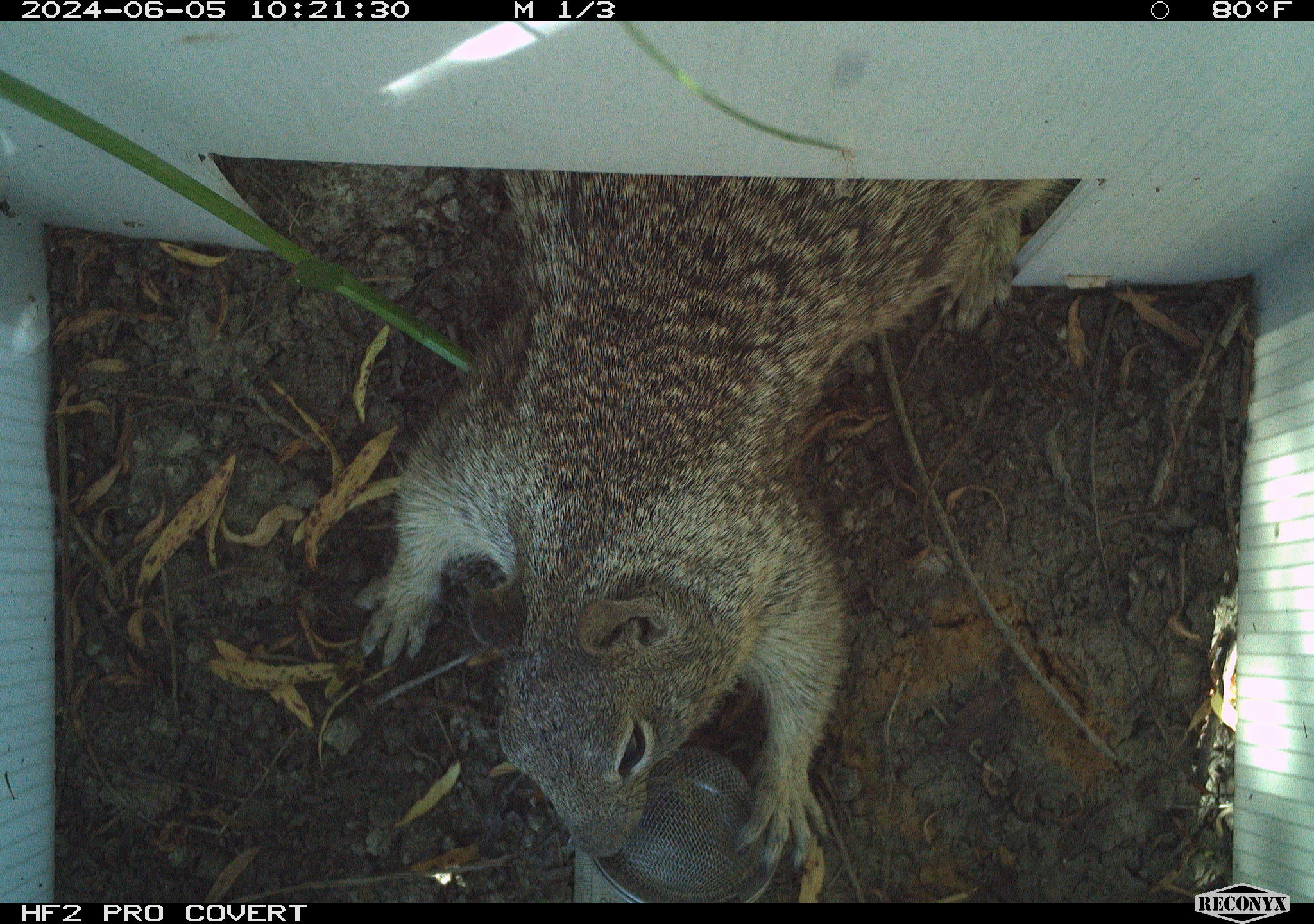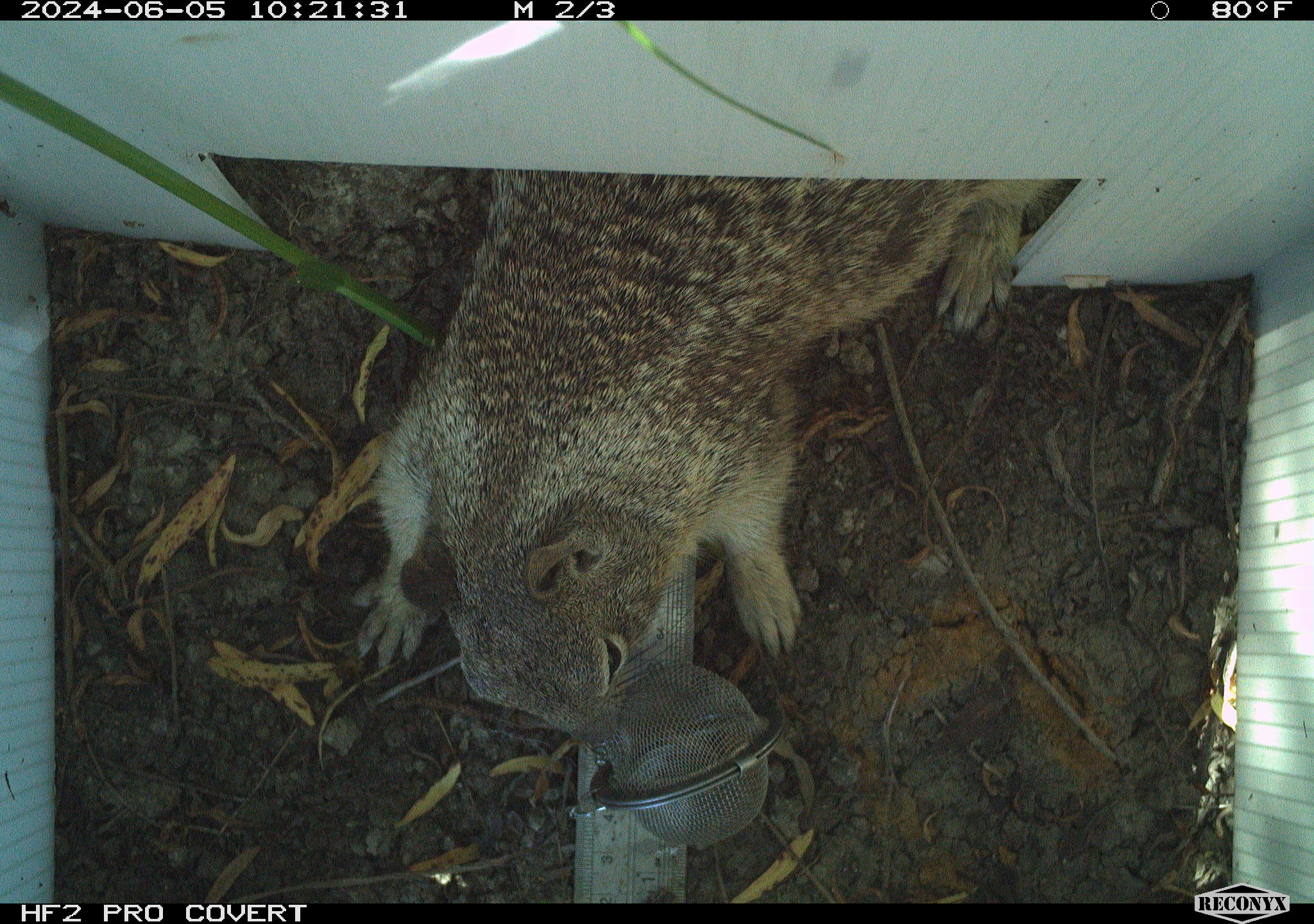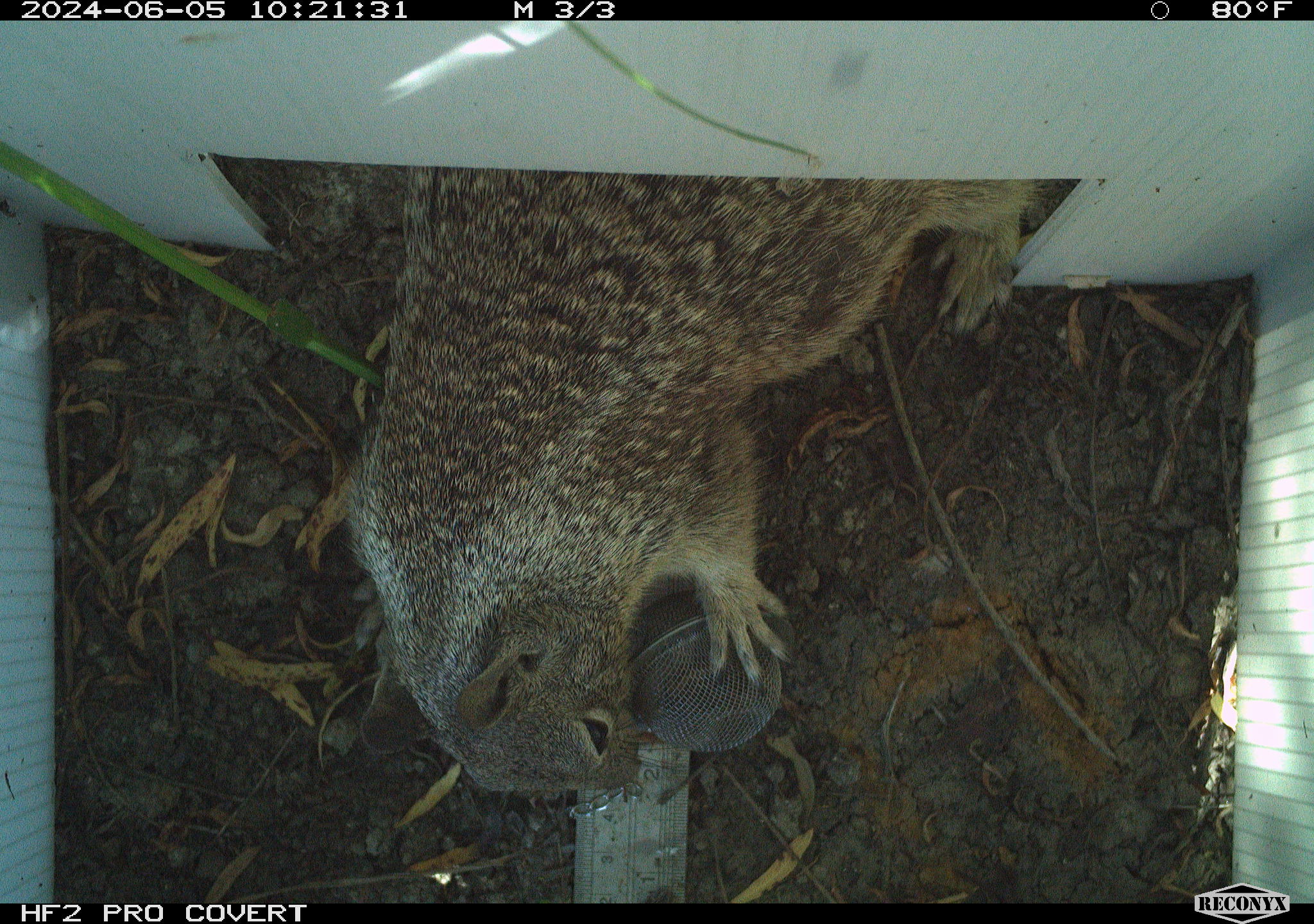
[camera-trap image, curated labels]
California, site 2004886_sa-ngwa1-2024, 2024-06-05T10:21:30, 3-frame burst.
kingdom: Animalia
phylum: Chordata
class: Mammalia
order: Rodentia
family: Sciuridae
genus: Otospermophilus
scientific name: Otospermophilus beecheyi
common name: california ground squirrel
California ground squirrel (Otospermophilus beecheyi).